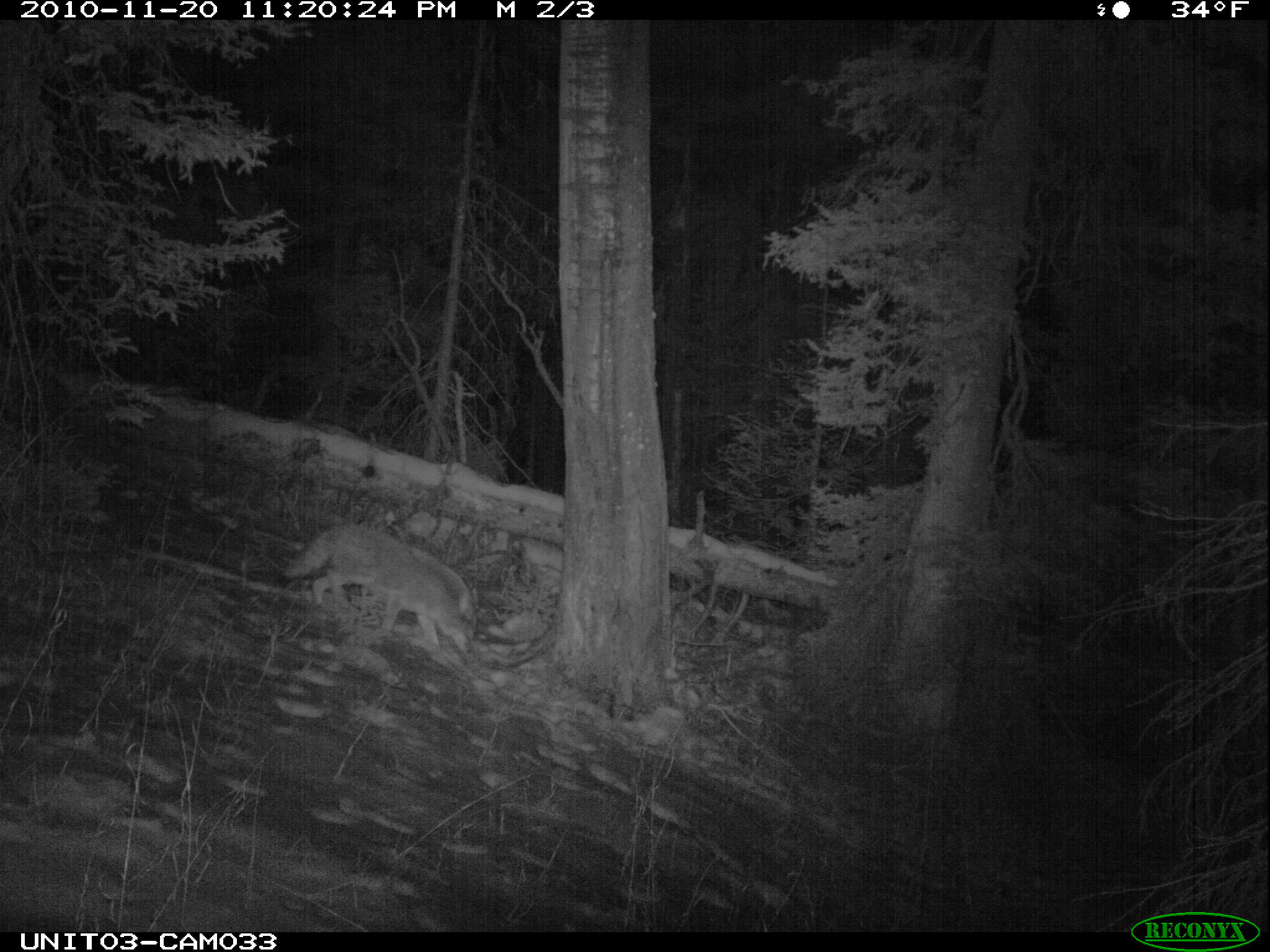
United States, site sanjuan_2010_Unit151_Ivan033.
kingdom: Animalia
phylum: Chordata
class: Mammalia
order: Carnivora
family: Canidae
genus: Canis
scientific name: Canis latrans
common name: coyote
Canis latrans (coyote).